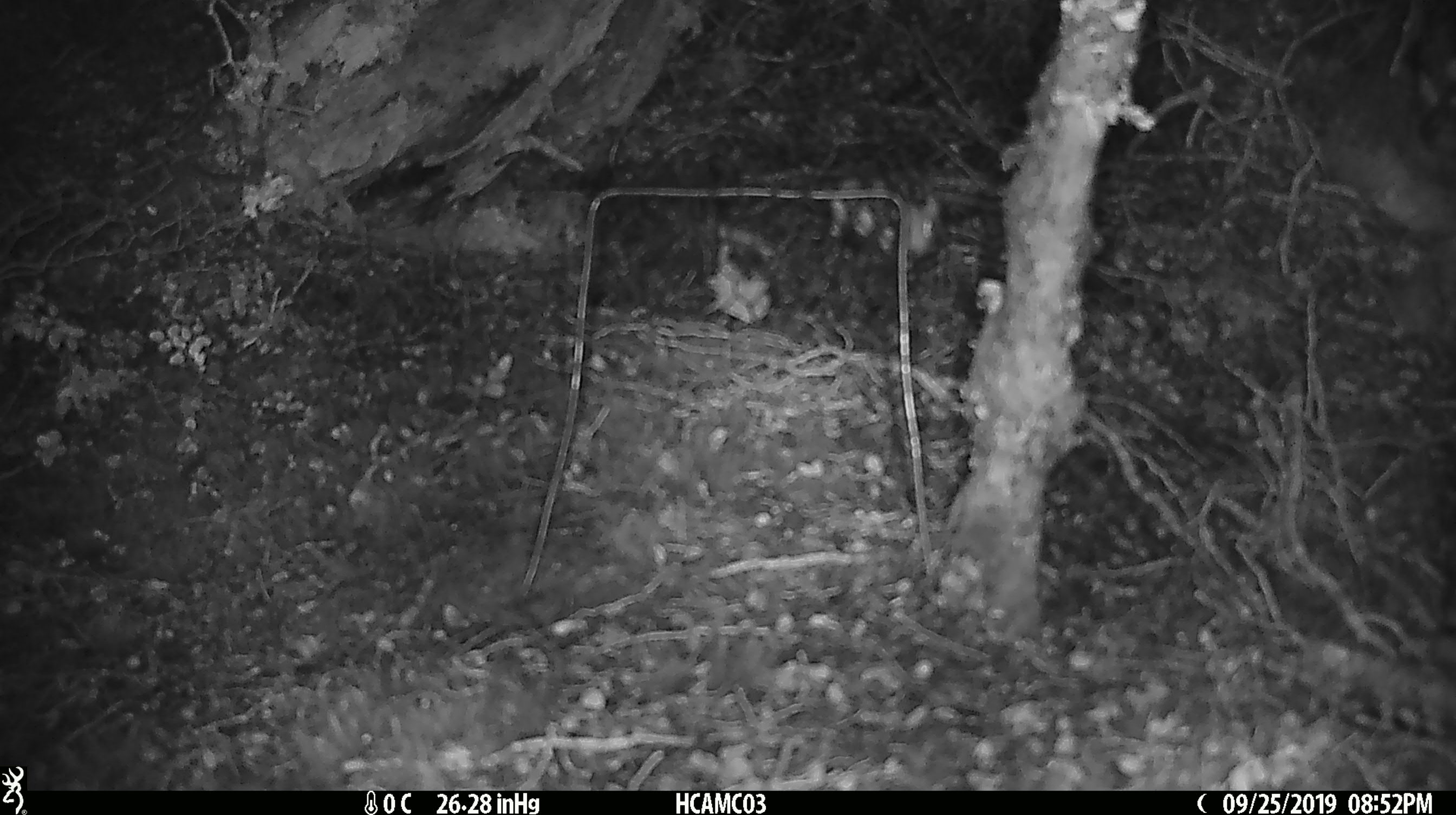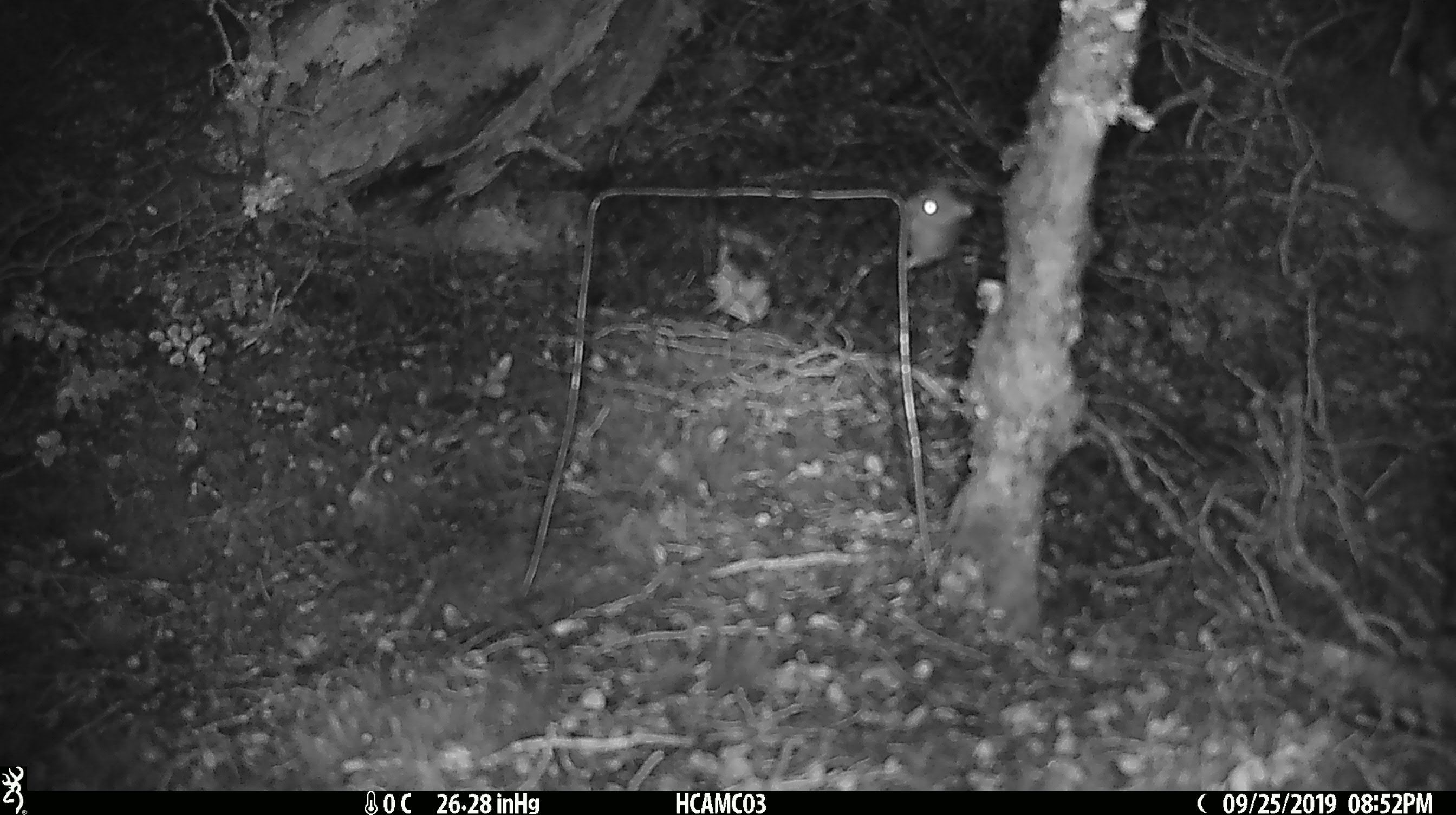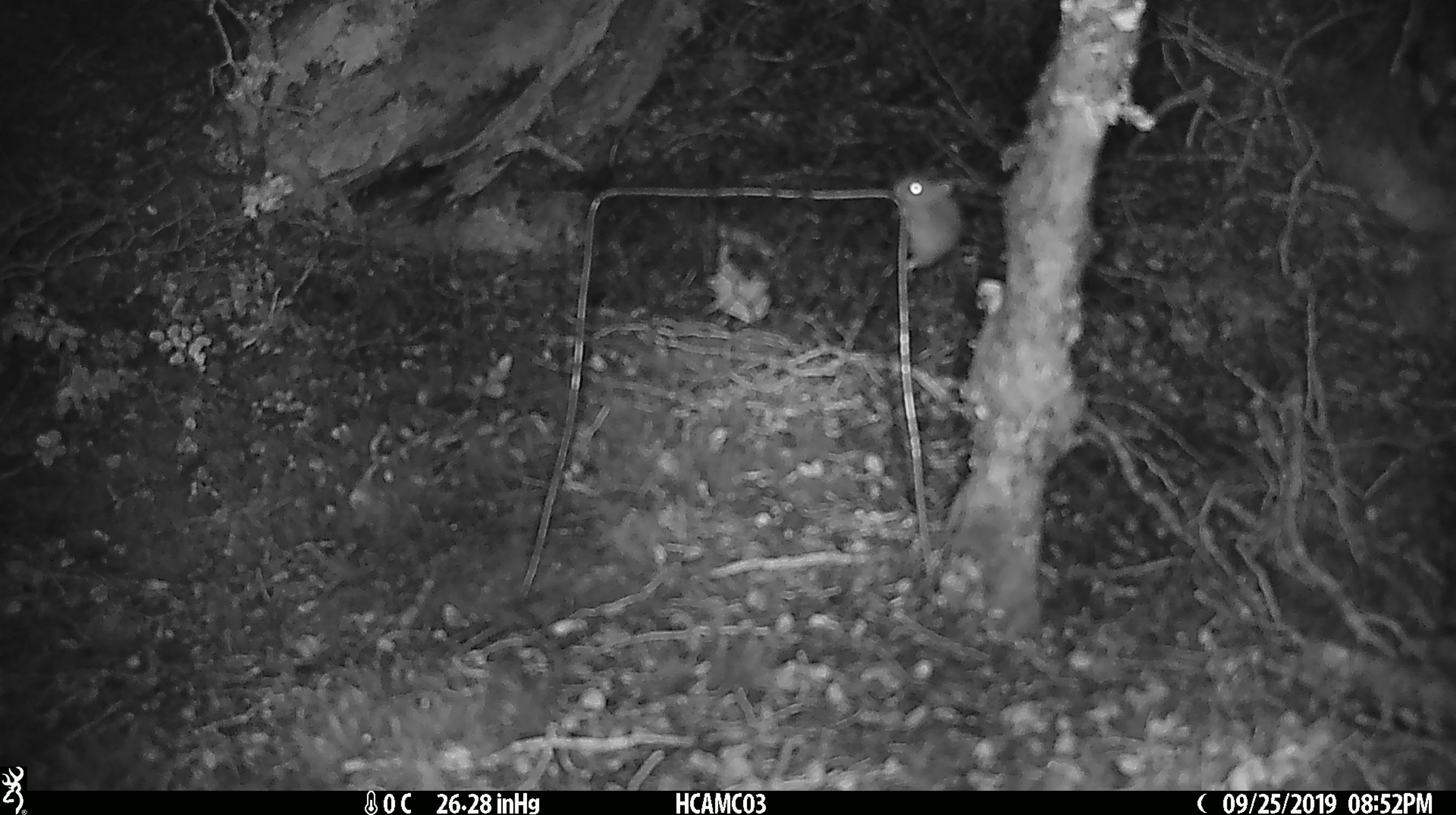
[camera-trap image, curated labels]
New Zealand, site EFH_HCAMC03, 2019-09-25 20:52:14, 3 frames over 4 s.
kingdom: Animalia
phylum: Chordata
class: Mammalia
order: Rodentia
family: Muridae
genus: Mus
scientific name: Mus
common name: mouse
Mouse (Mus).